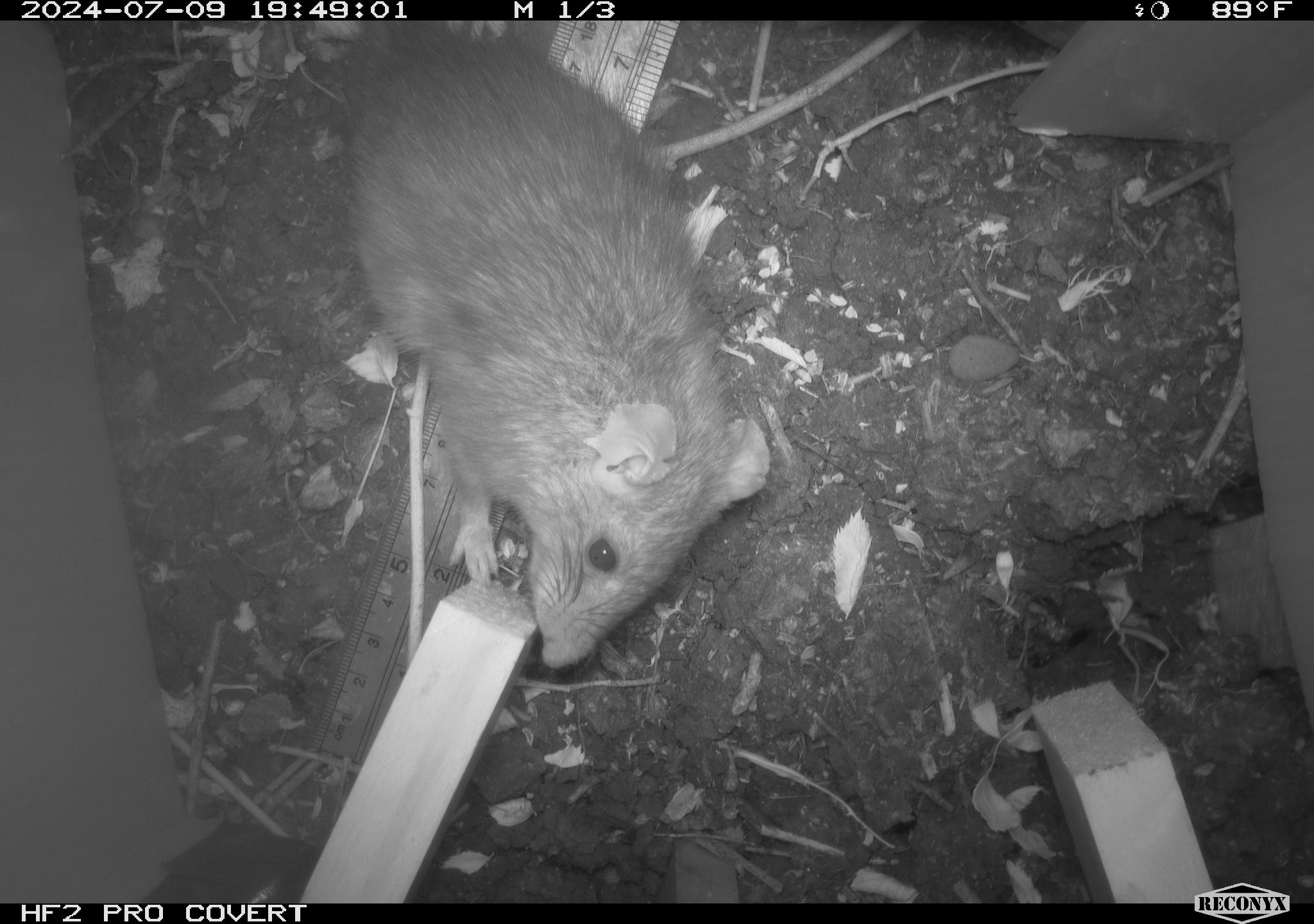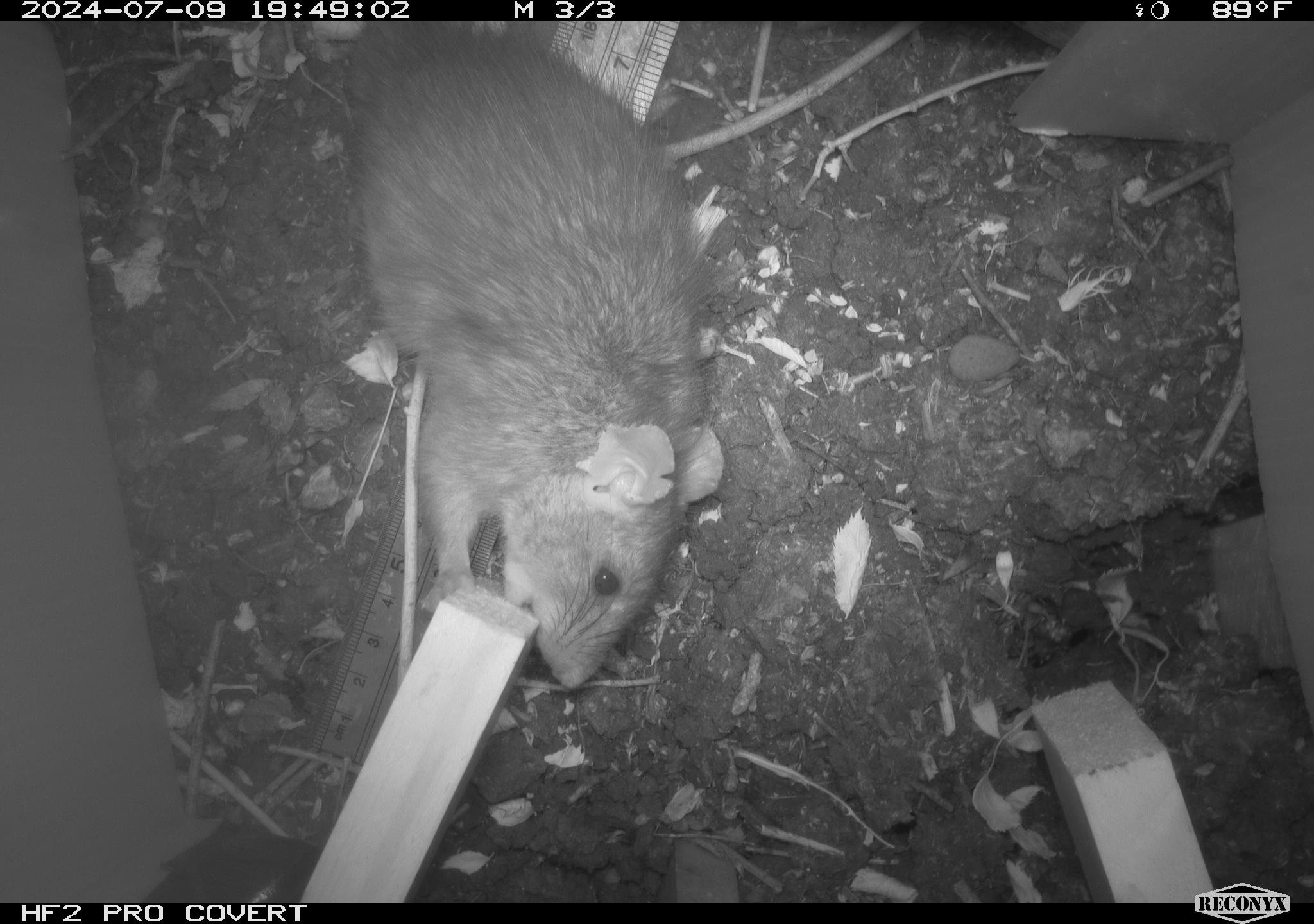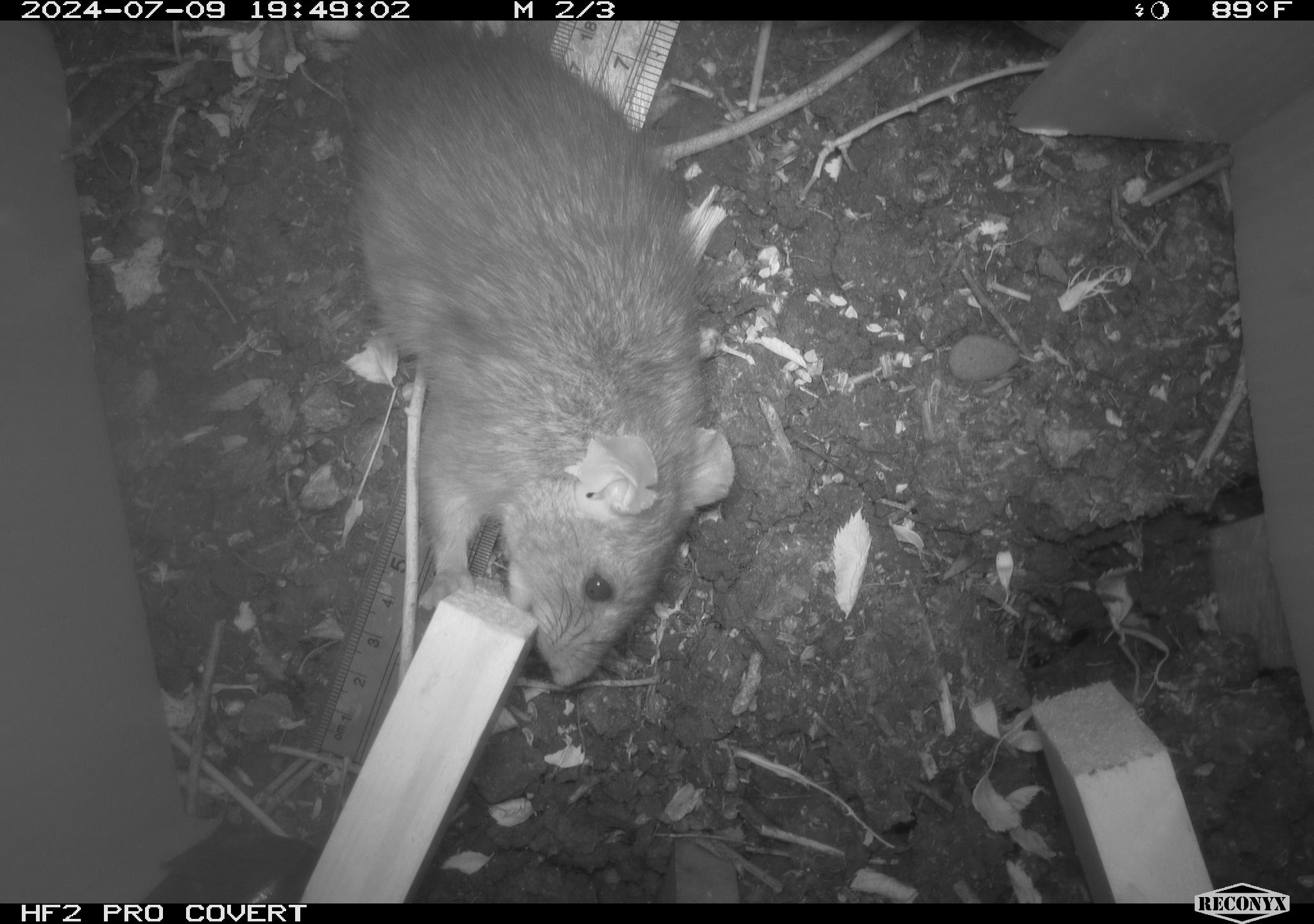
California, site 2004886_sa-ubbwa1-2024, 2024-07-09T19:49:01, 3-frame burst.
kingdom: Animalia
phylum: Chordata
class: Mammalia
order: Rodentia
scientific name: Rodentia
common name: woodrat or rat or mouse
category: woodrat or rat or mouse species